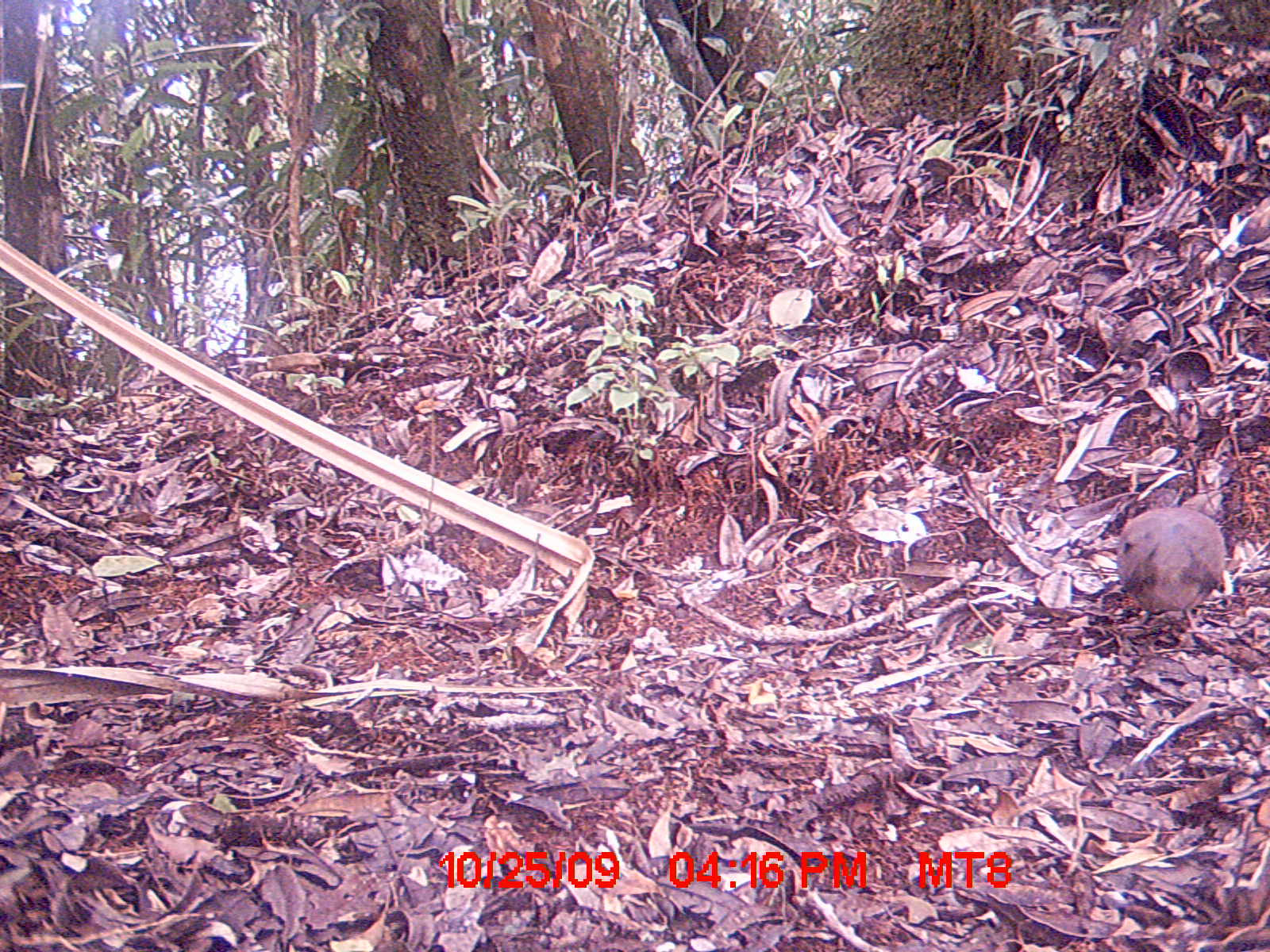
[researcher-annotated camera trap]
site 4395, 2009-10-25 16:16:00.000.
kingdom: Animalia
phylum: Chordata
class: Aves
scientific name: Aves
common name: bird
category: unknown bird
Unknown bird (bird) (Aves), count 1.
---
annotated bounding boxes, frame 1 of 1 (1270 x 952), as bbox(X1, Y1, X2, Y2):
unknown bird: bbox(1110, 506, 1230, 633)